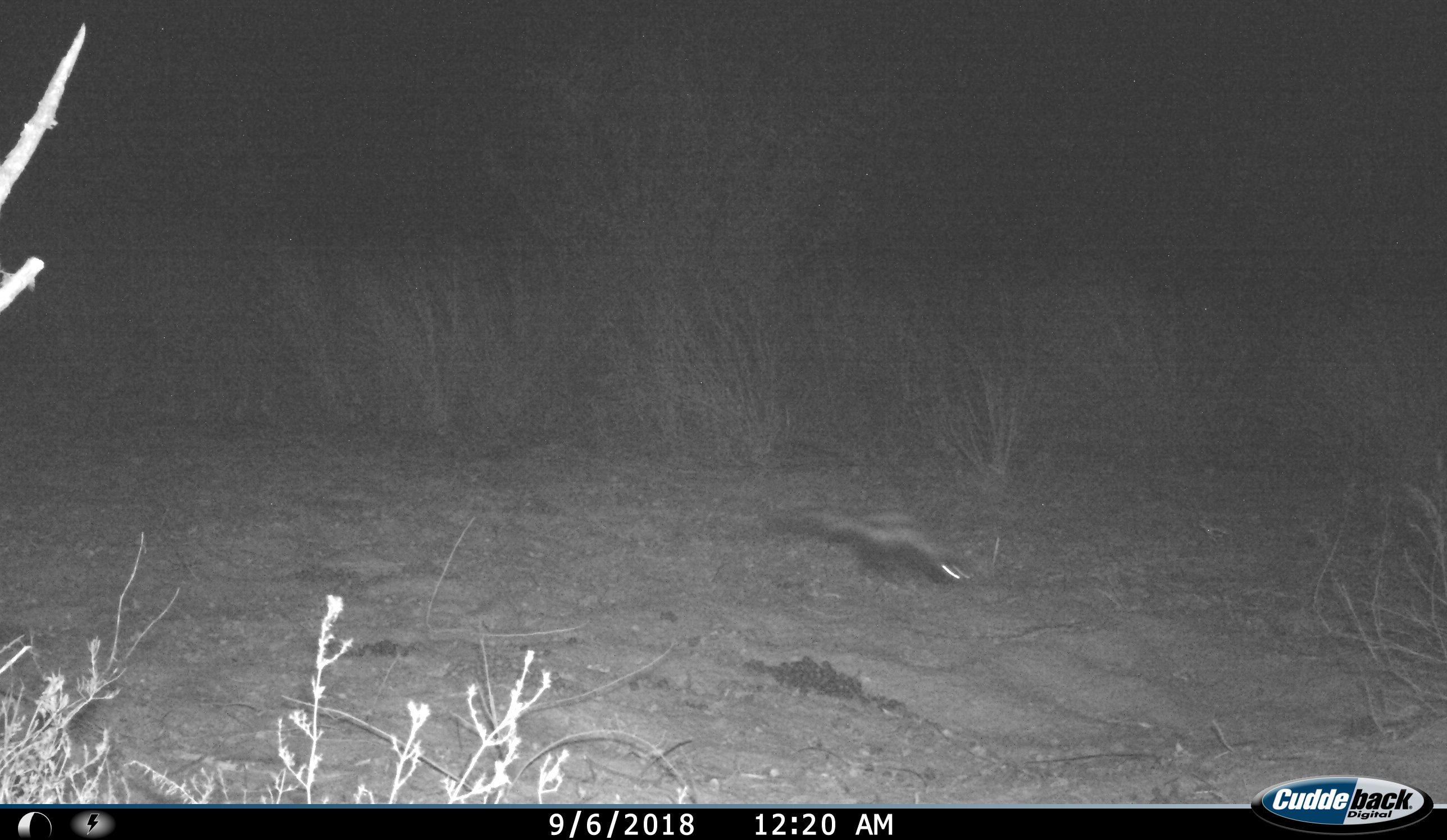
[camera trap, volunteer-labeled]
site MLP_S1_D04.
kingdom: Animalia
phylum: Chordata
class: Mammalia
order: Carnivora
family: Mustelidae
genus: Ictonyx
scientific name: Ictonyx striatus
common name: zorilla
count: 1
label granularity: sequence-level